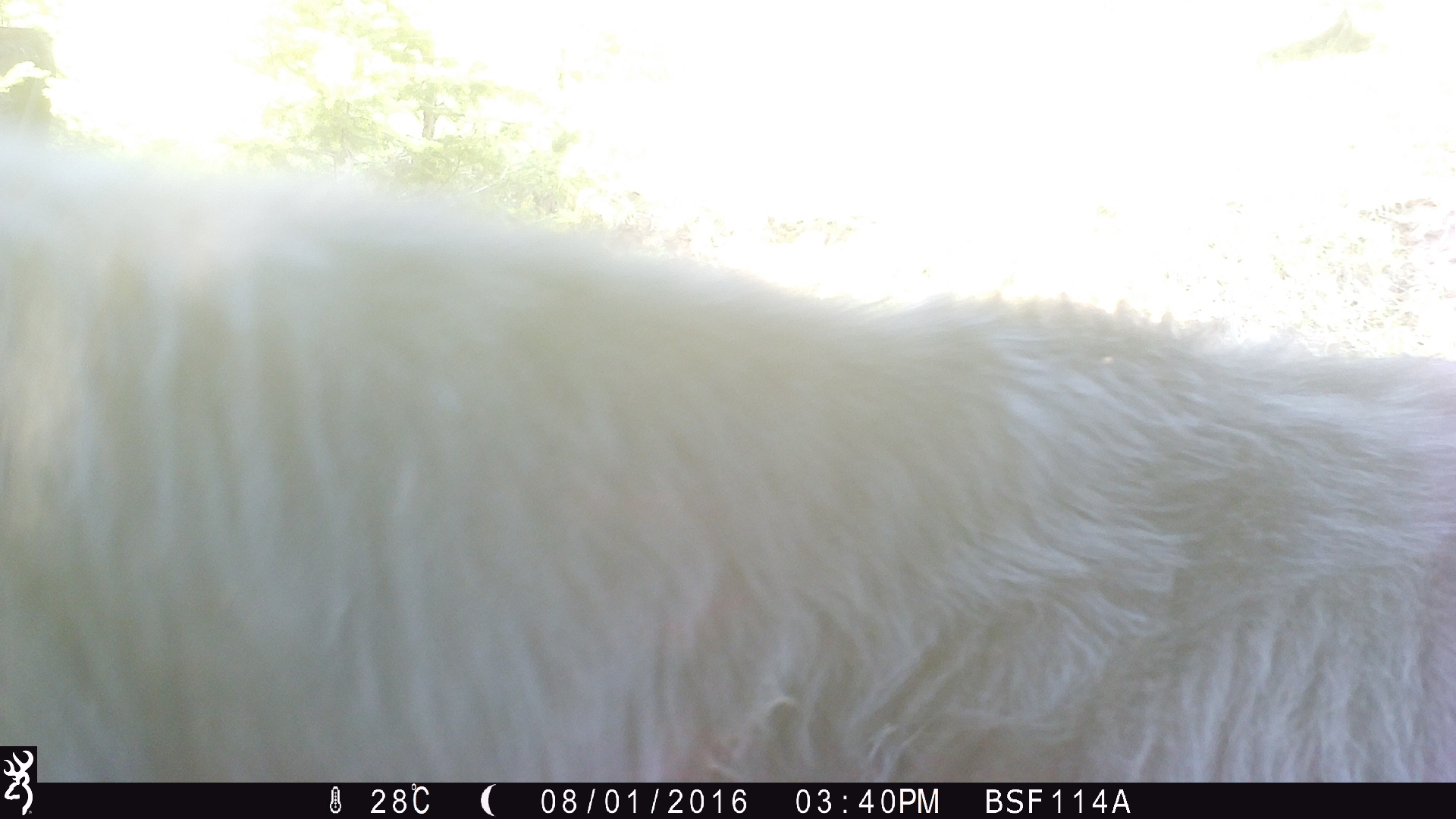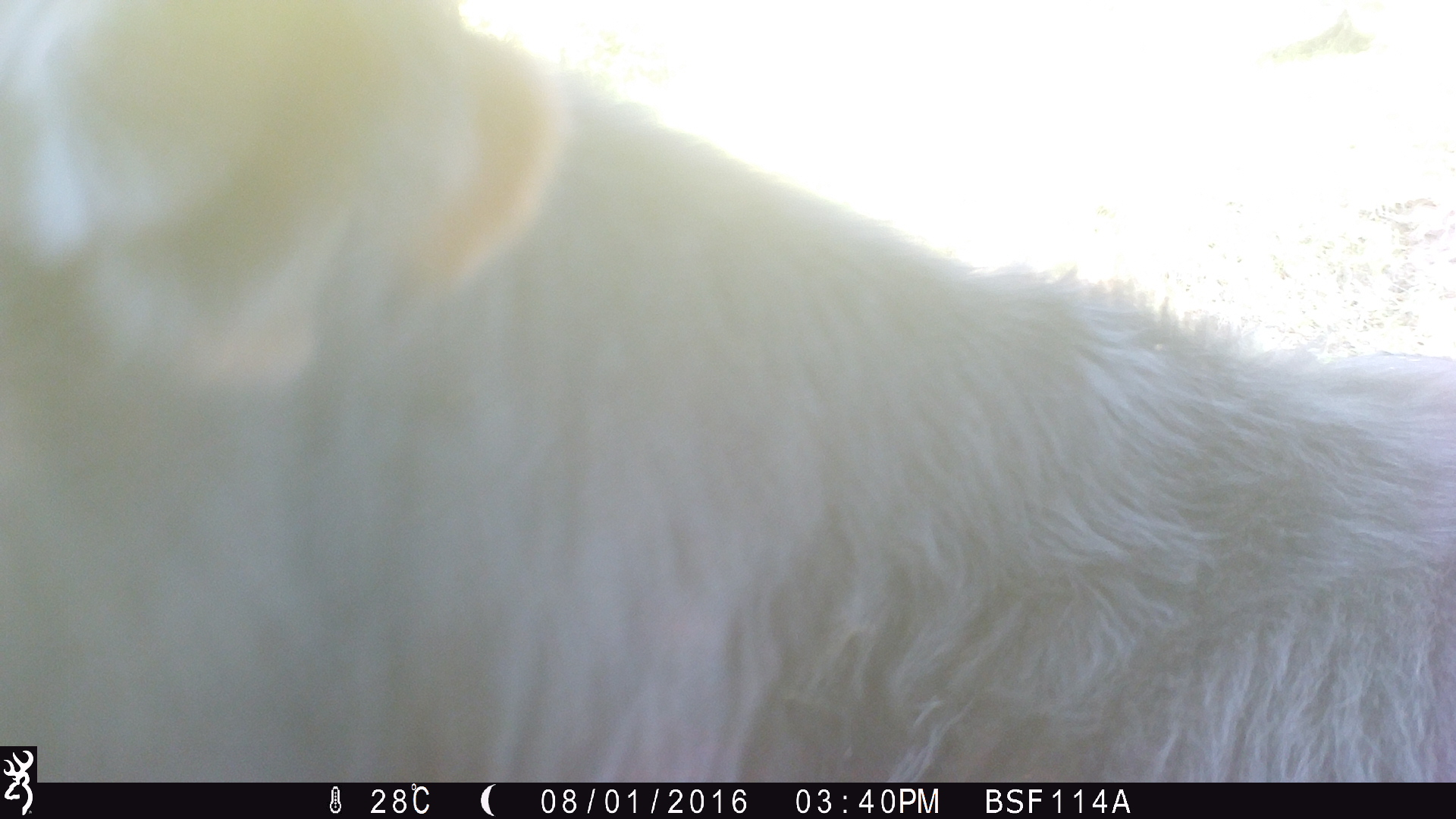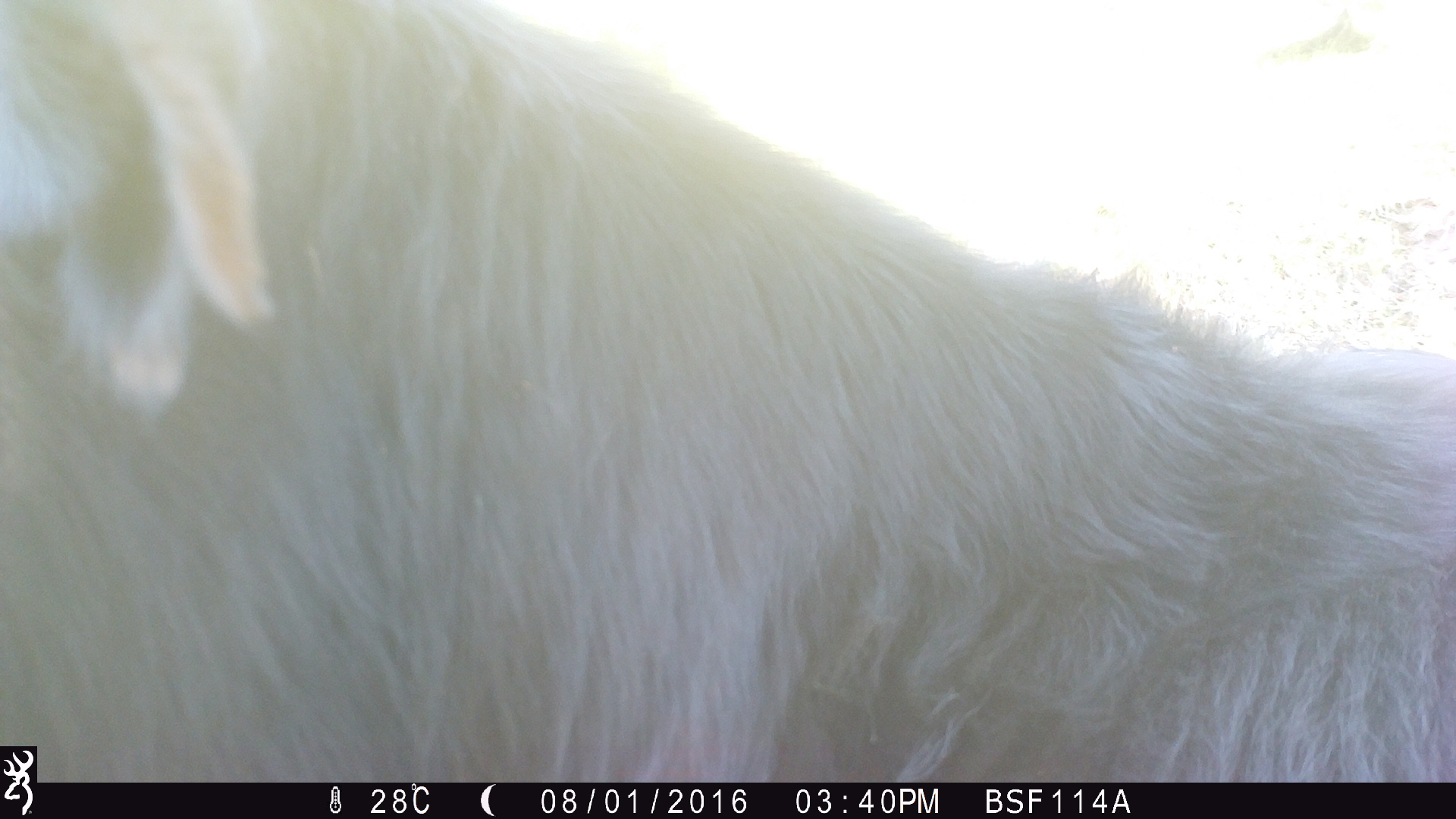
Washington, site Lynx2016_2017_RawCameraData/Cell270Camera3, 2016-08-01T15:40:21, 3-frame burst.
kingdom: Animalia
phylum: Chordata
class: Mammalia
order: Artiodactyla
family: Bovidae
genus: Bos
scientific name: Bos taurus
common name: domestic cattle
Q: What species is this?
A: Domestic cattle (Bos taurus).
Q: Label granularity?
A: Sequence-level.